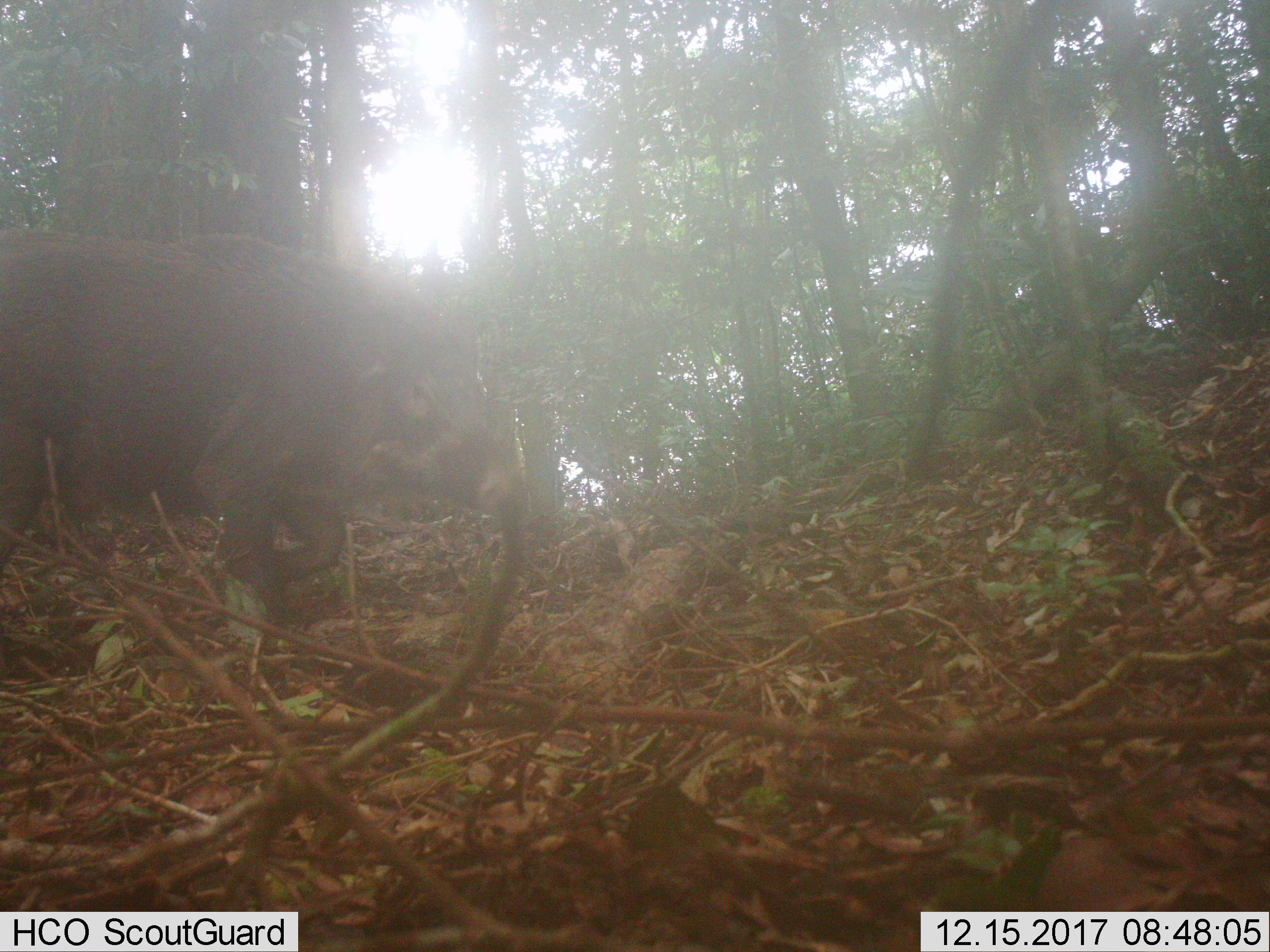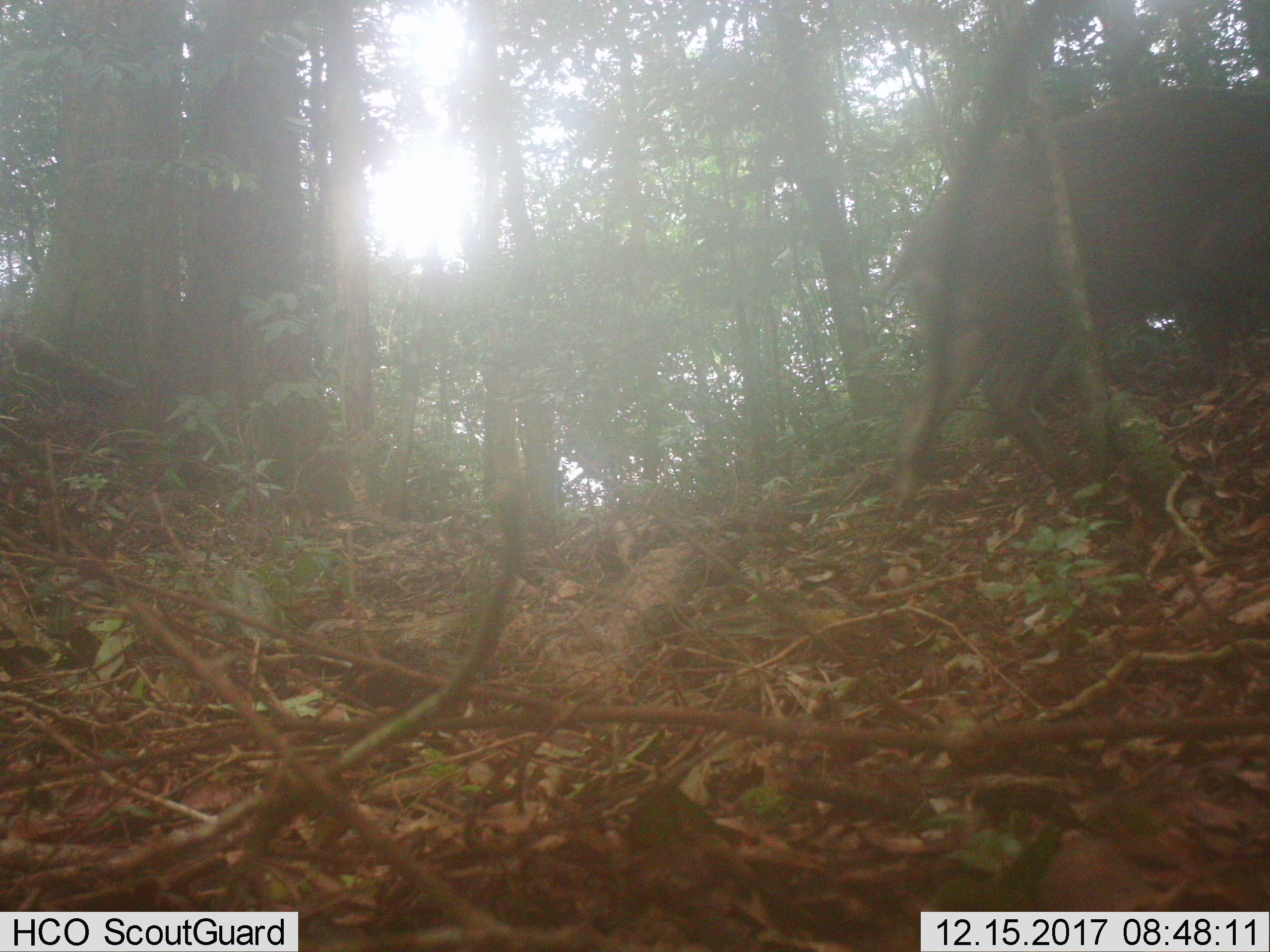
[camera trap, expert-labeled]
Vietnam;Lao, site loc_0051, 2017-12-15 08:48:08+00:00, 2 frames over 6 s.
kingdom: Animalia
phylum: Chordata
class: Mammalia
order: Artiodactyla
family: Suidae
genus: Sus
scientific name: Sus scrofa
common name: eurasian wild pig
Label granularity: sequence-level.